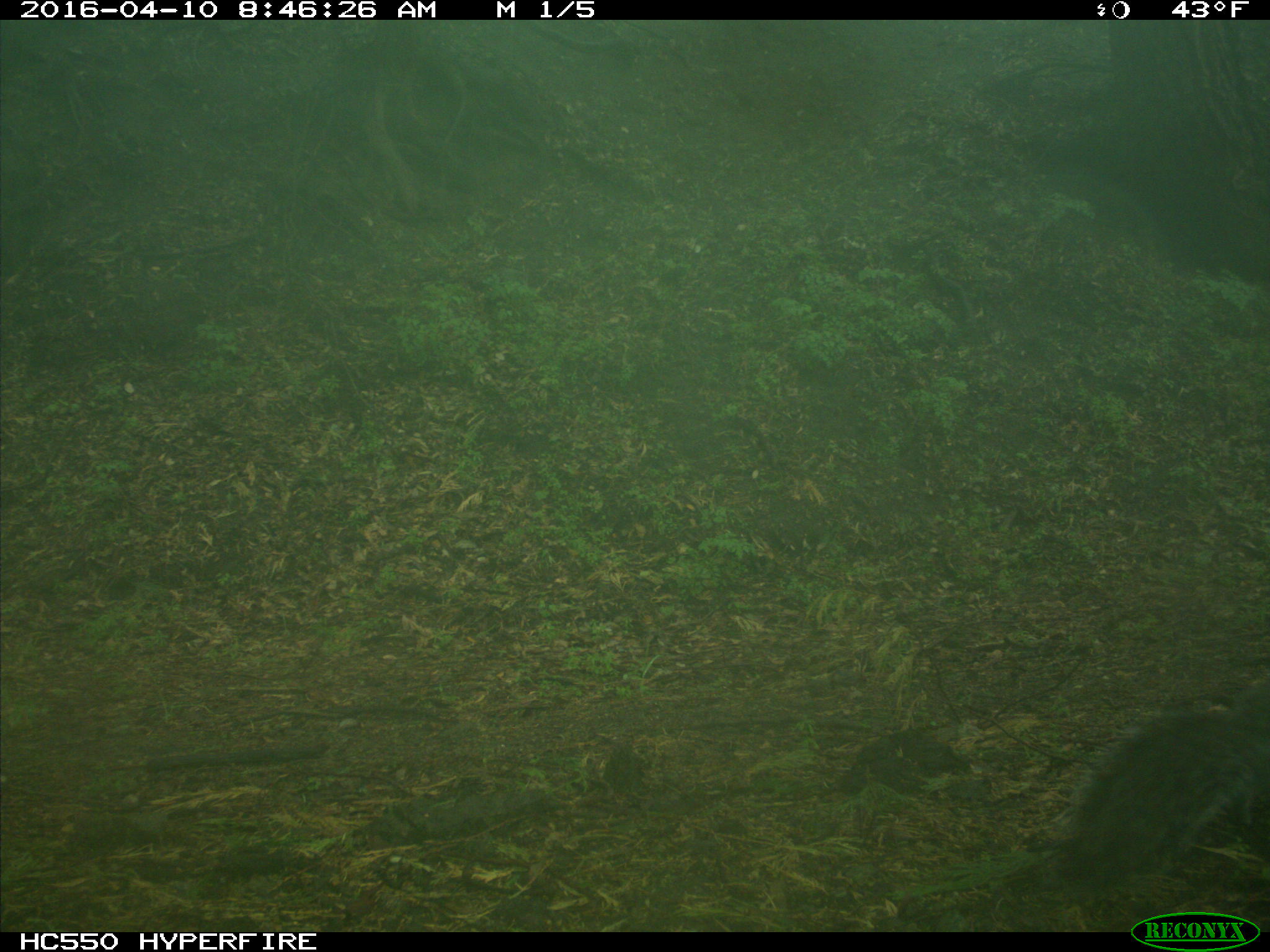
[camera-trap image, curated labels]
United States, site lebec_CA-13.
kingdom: Animalia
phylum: Chordata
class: Mammalia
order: Rodentia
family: Sciuridae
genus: Sciurus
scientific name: Sciurus carolinensis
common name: eastern gray squirrel